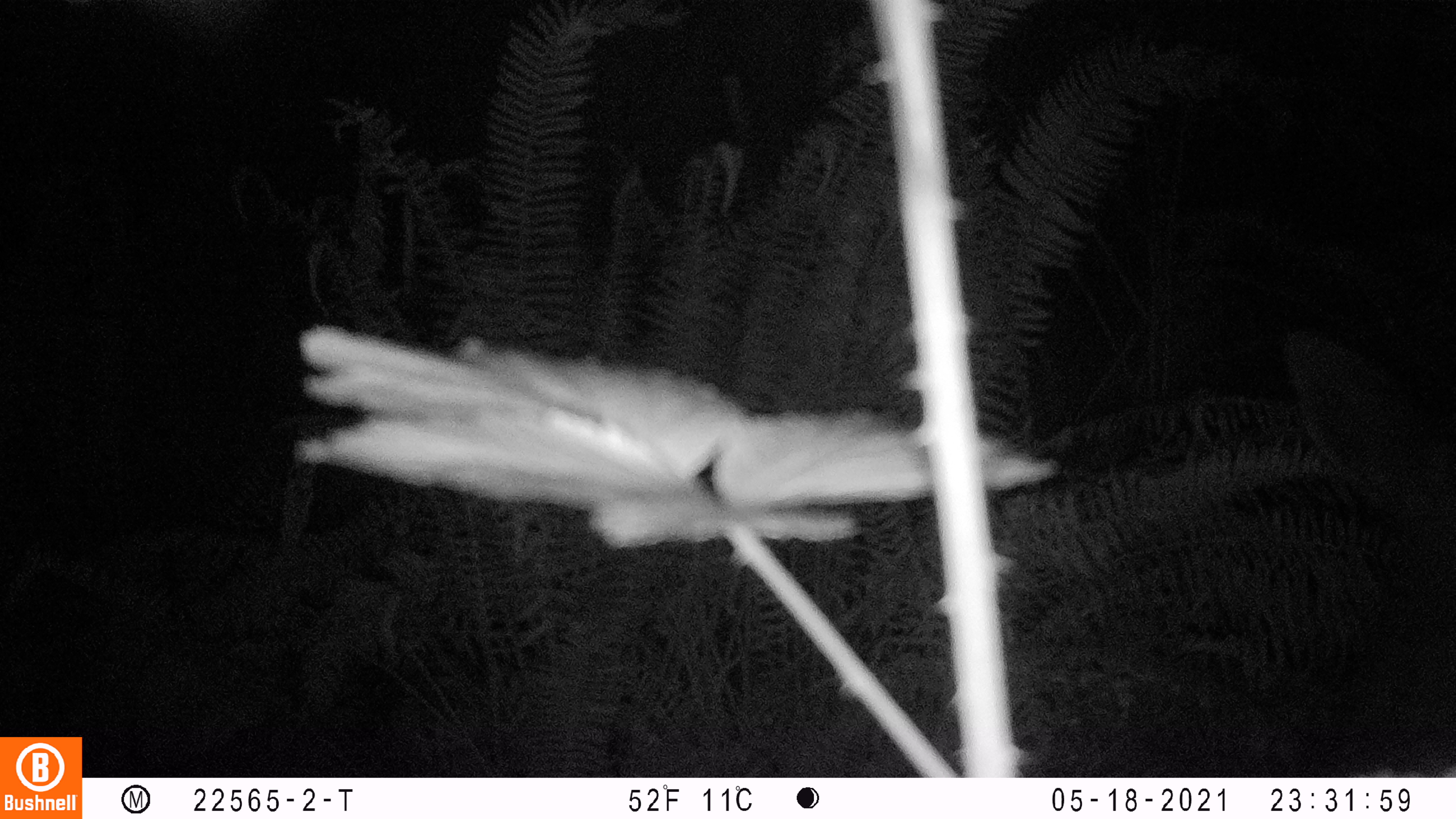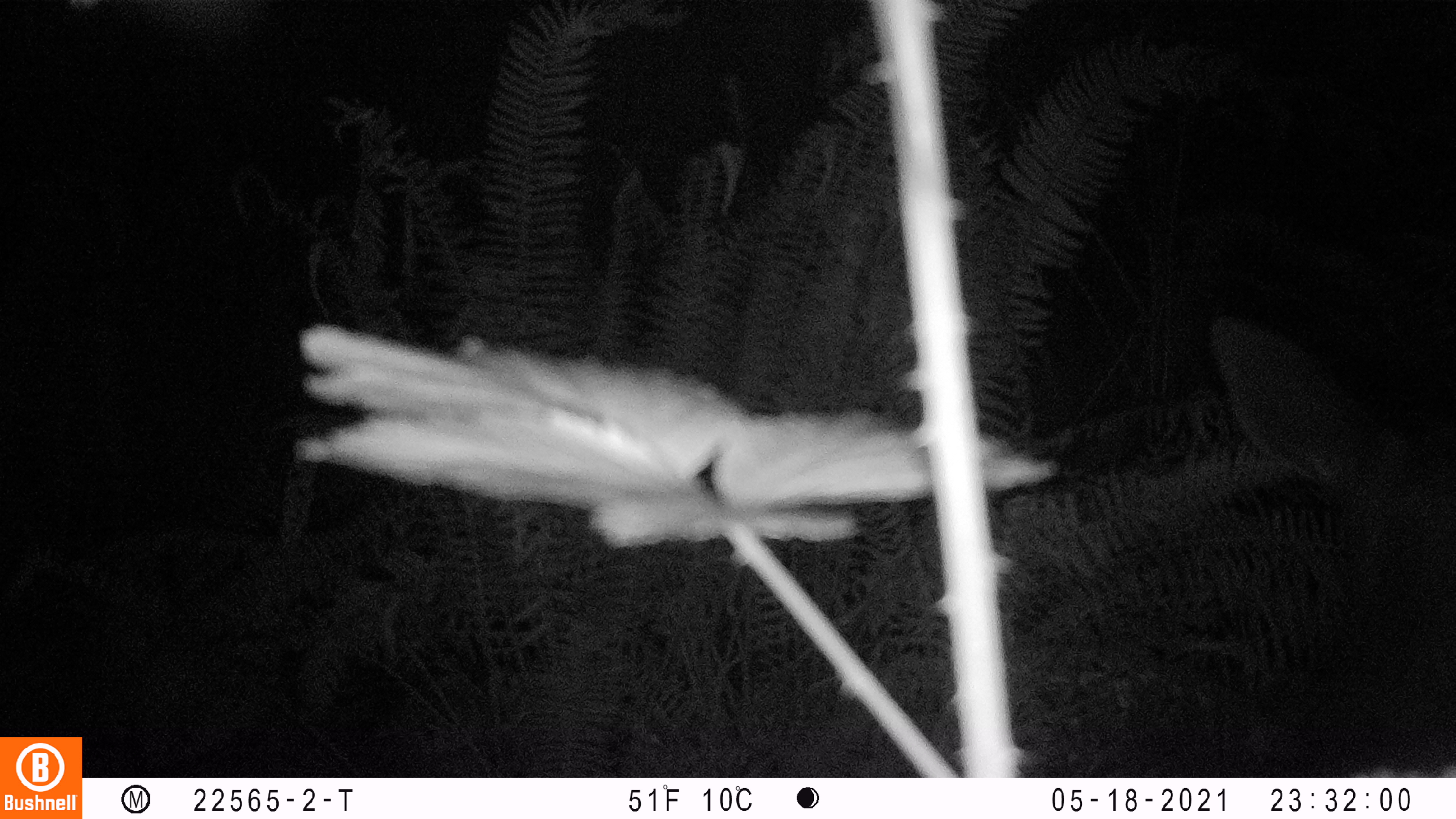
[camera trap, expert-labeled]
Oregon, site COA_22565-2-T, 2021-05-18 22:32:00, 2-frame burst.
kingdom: Animalia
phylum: Chordata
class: Mammalia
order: Artiodactyla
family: Cervidae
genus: Cervus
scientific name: Cervus canadensis roosevelti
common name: roosevelt elk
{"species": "roosevelt elk (Cervus canadensis roosevelti)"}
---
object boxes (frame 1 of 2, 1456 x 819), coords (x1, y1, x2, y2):
roosevelt elk: (1282, 315, 1451, 572)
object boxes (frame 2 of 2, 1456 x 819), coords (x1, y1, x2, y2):
roosevelt elk: (1200, 304, 1451, 770)